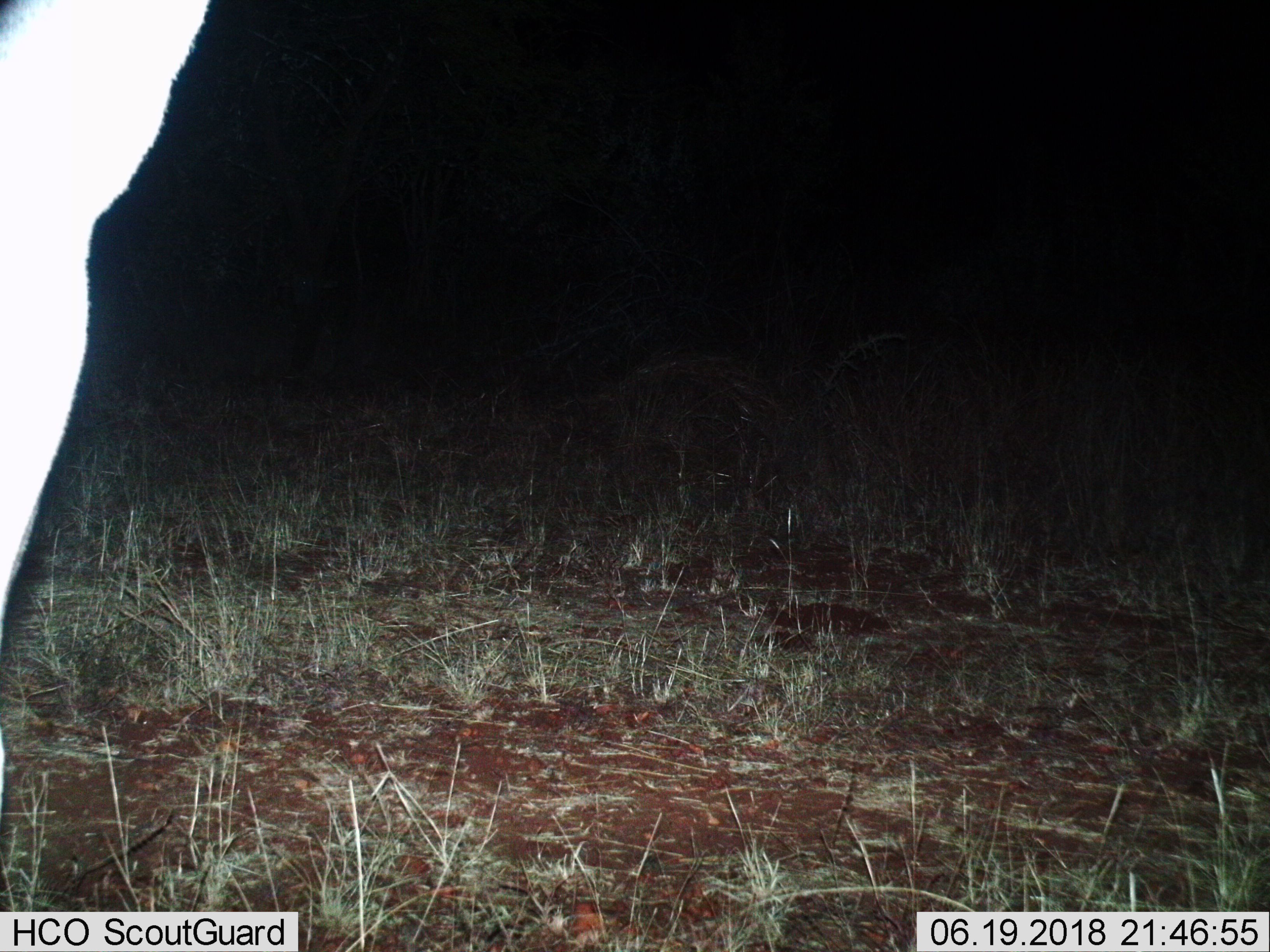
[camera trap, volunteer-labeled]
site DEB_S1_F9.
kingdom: Animalia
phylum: Chordata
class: Mammalia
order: Artiodactyla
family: Bovidae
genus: Aepyceros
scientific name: Aepyceros melampus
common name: impala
Impala (Aepyceros melampus), count 1. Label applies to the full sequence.